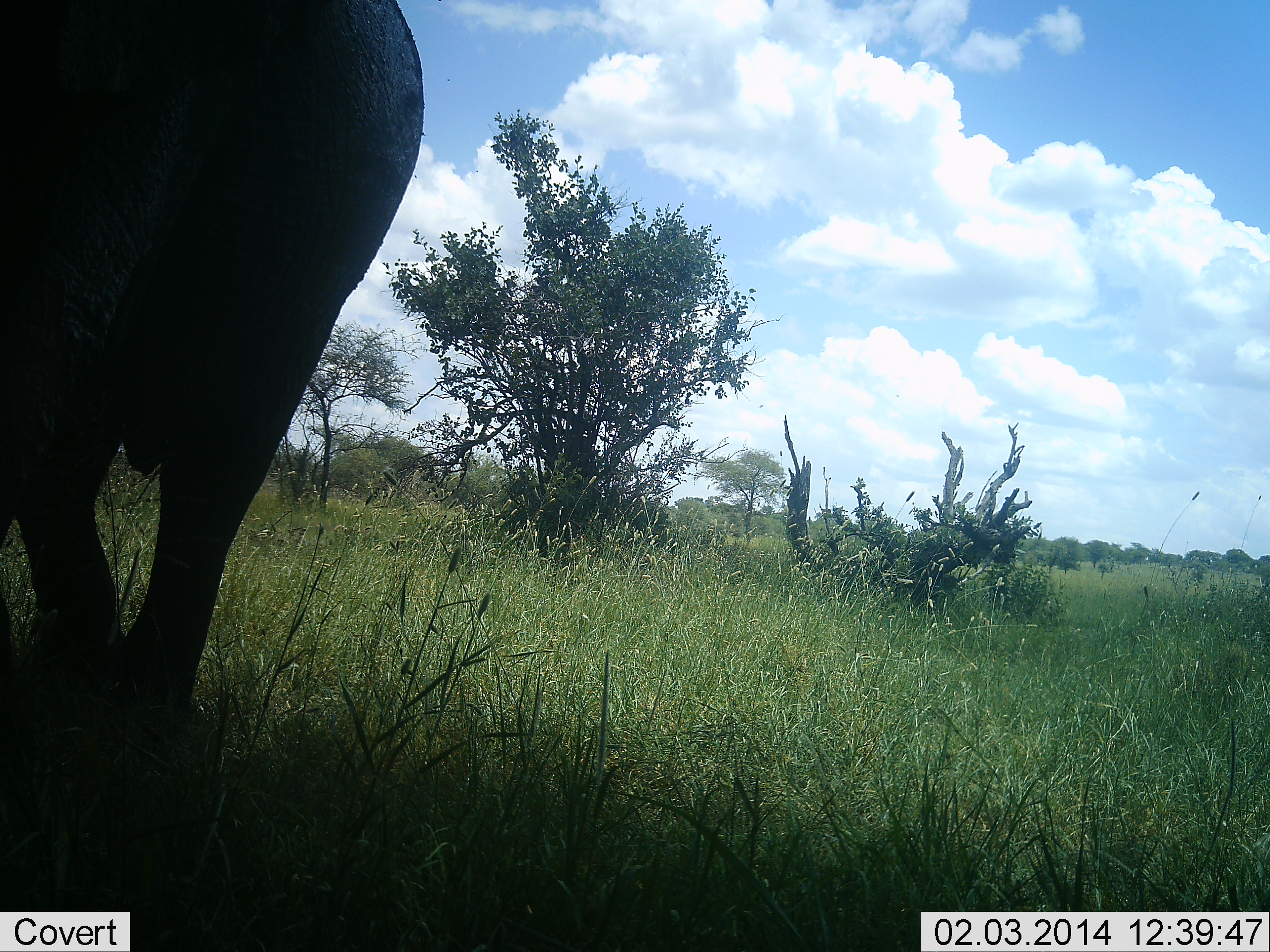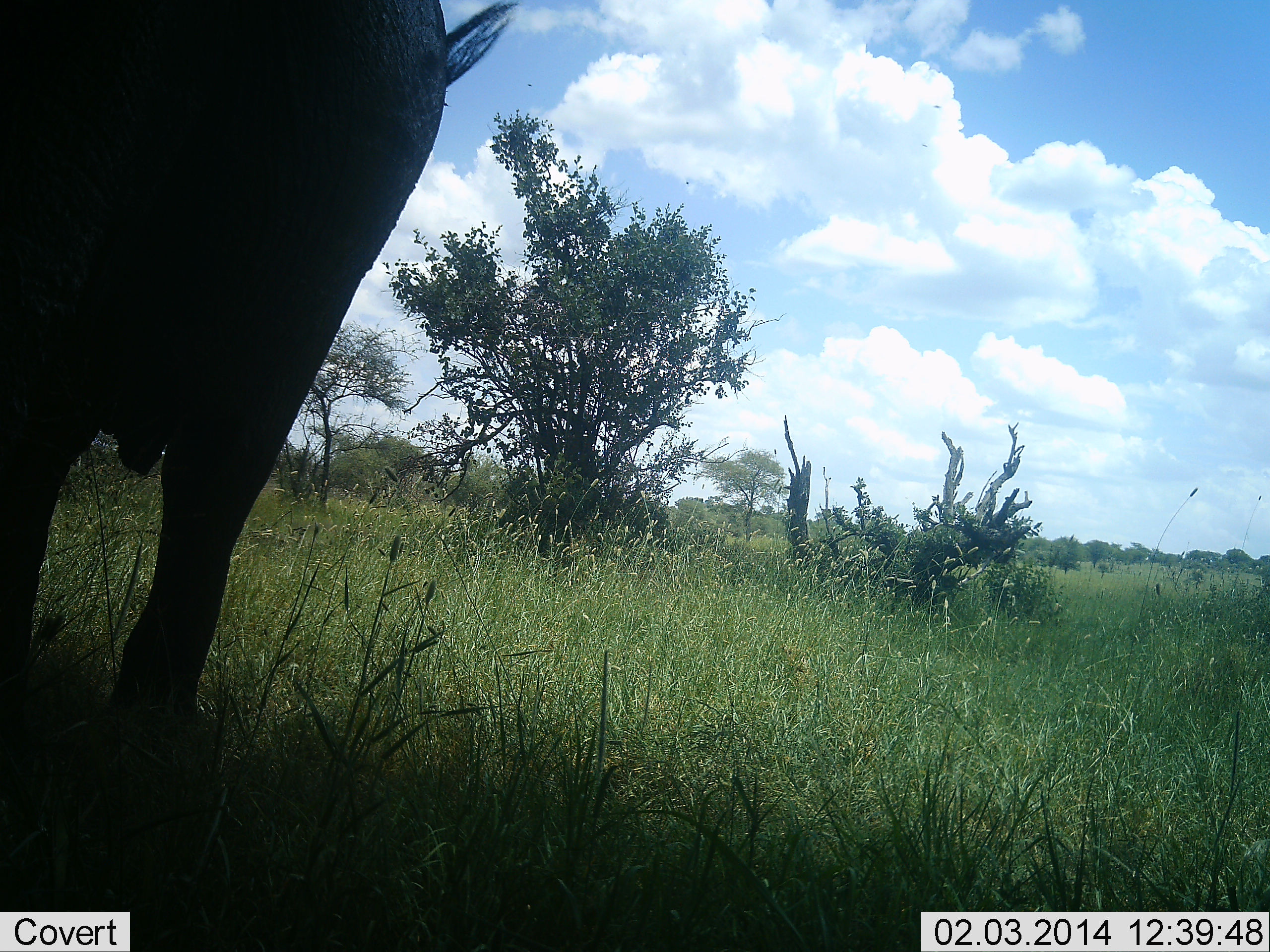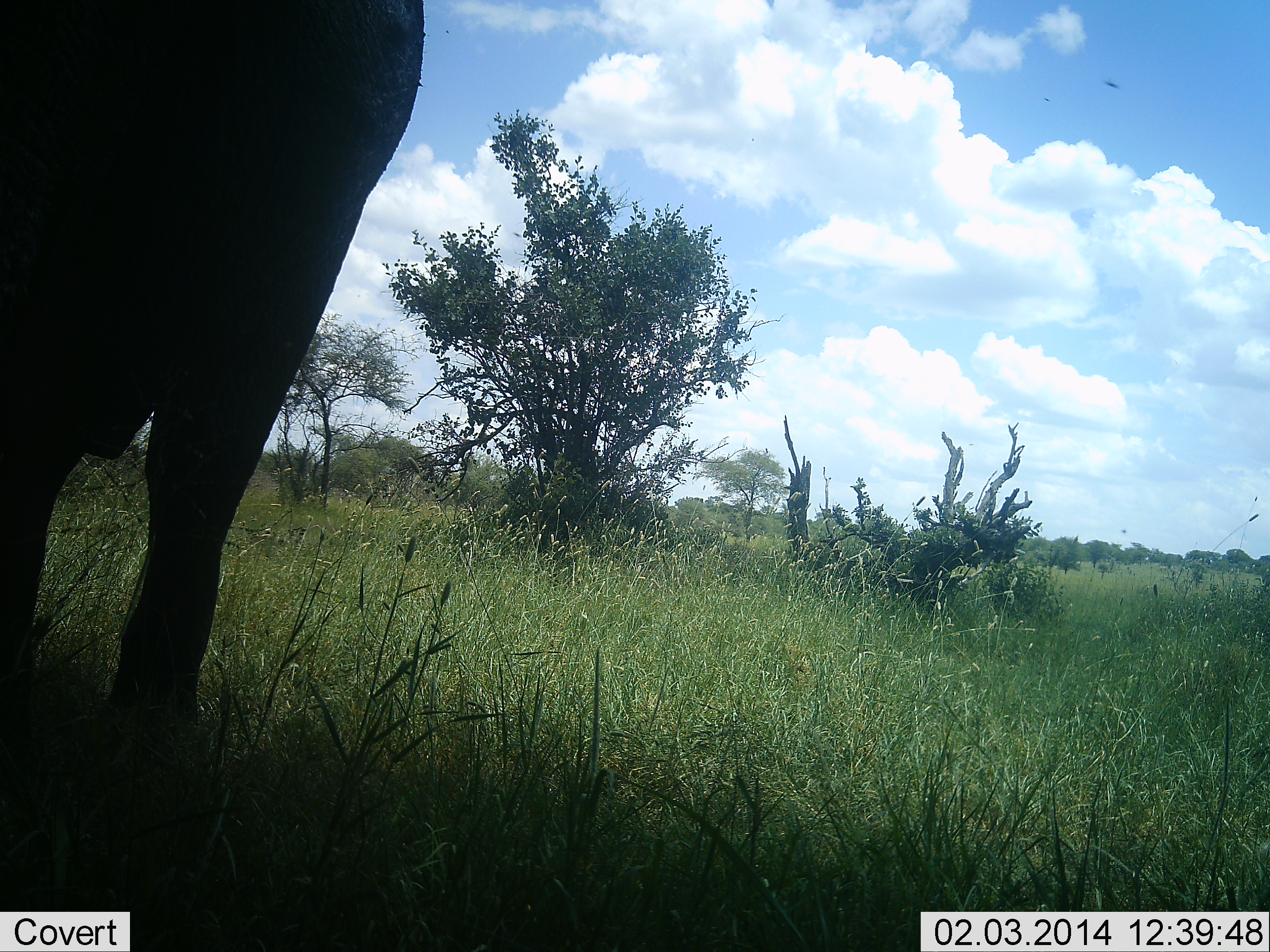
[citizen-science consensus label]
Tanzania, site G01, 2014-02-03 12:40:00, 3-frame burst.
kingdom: Animalia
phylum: Chordata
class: Mammalia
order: Artiodactyla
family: Bovidae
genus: Connochaetes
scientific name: Connochaetes taurinus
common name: blue wildebeest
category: wildebeest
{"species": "wildebeest (blue wildebeest) (Connochaetes taurinus)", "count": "1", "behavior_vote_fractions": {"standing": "100%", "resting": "0%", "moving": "0%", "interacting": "0%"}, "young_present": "0%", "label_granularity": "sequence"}